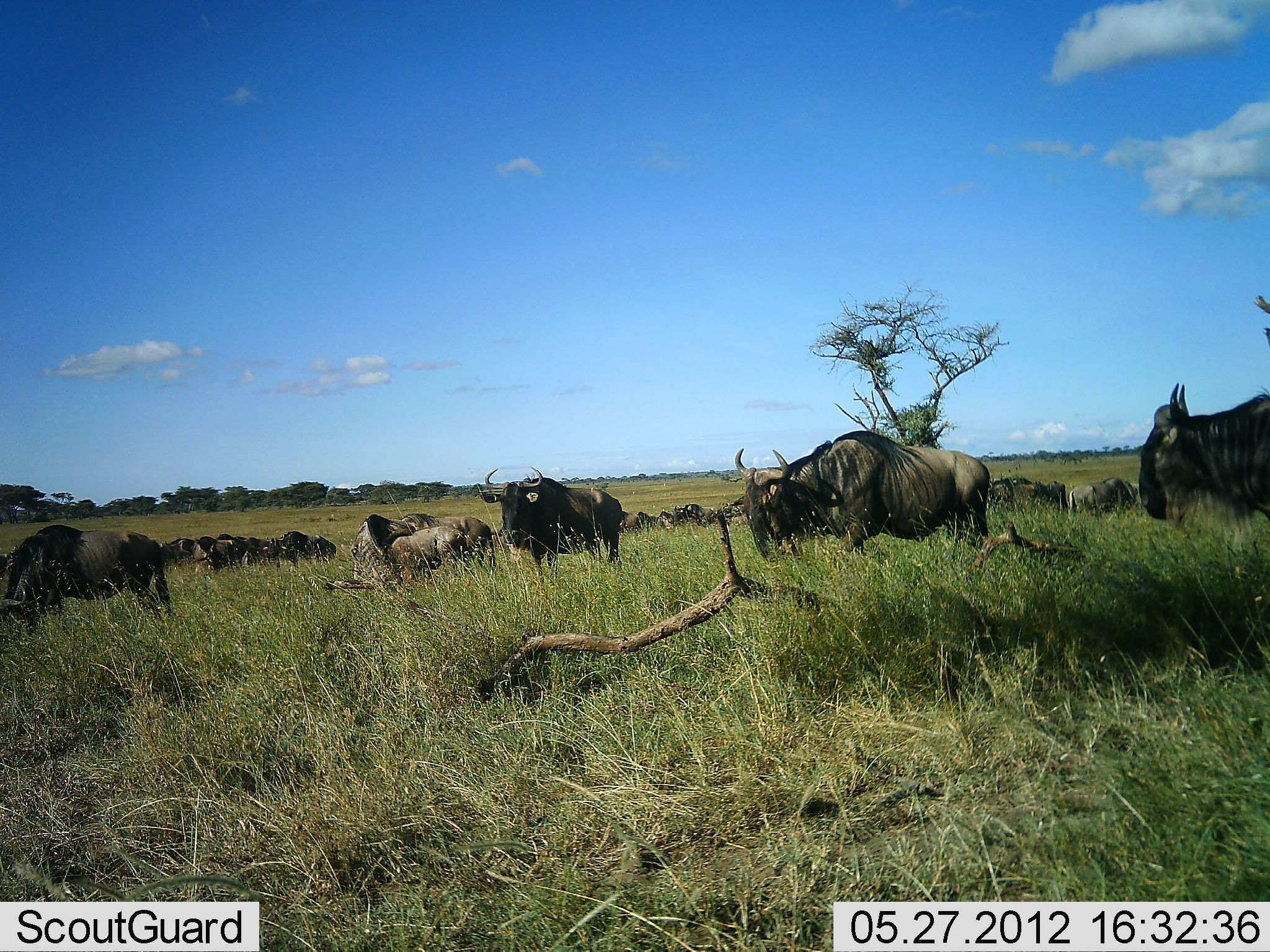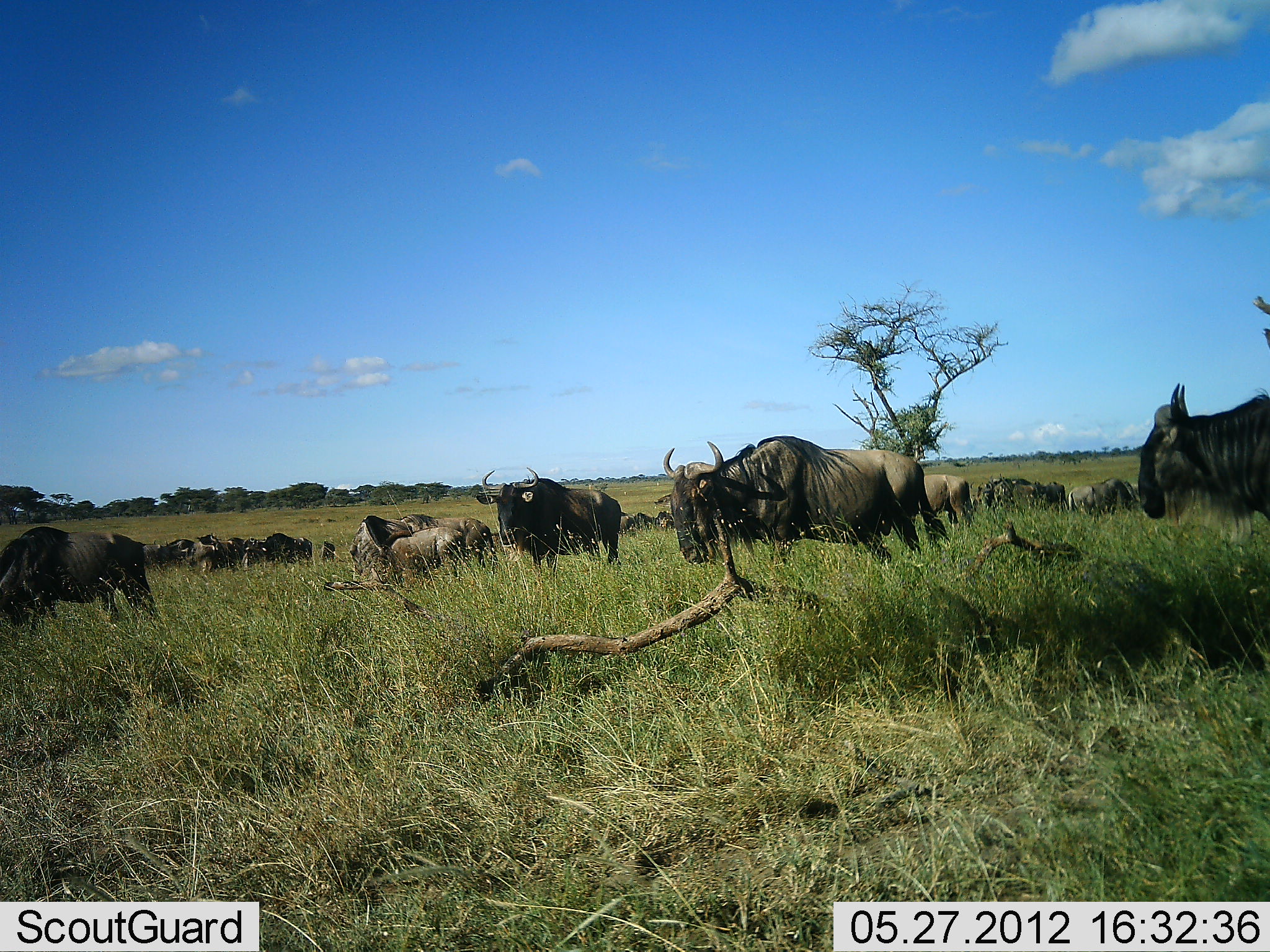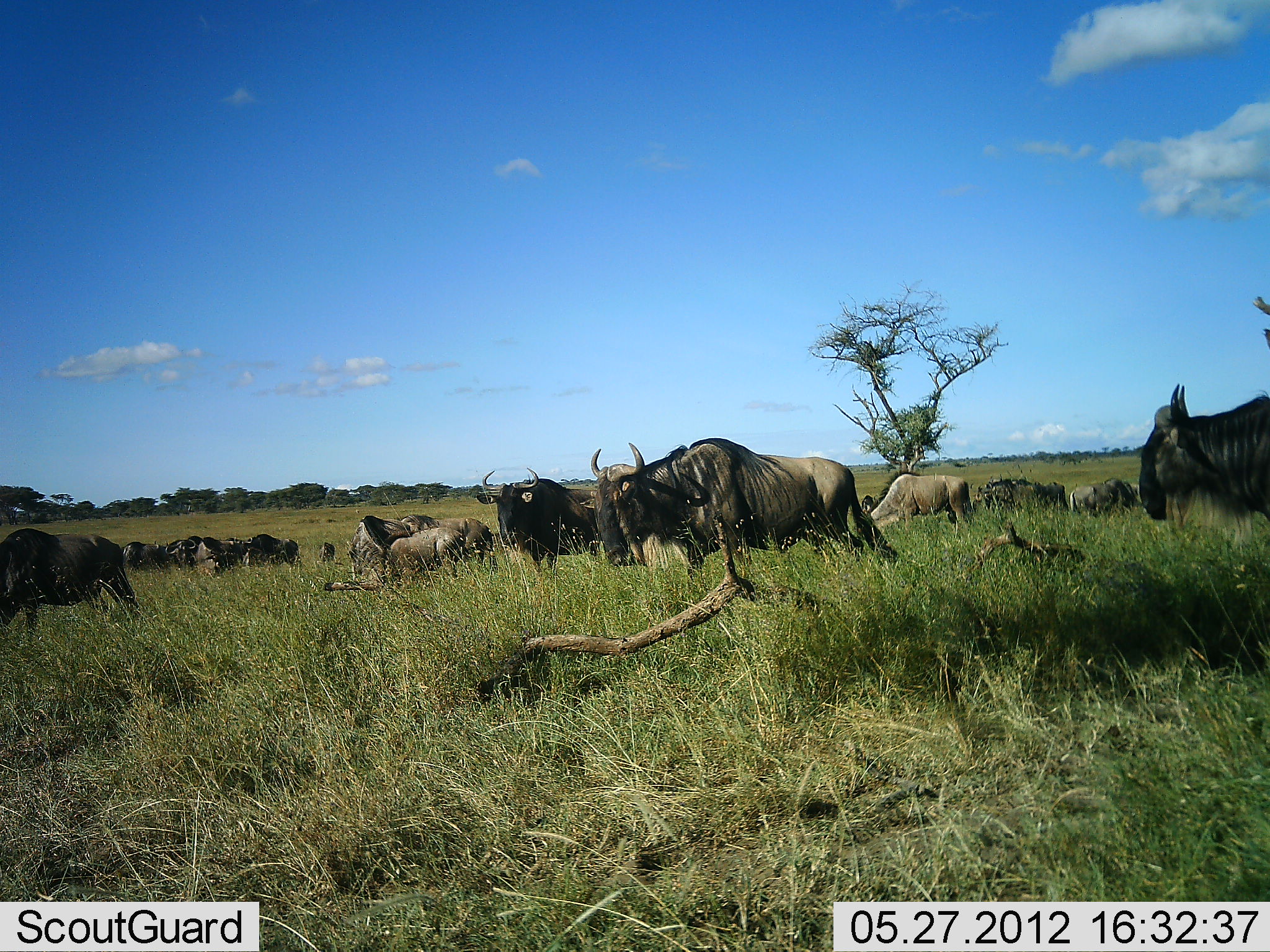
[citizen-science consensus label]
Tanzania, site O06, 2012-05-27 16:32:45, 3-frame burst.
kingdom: Animalia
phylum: Chordata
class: Mammalia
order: Artiodactyla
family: Bovidae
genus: Connochaetes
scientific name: Connochaetes taurinus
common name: blue wildebeest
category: wildebeest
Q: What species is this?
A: Wildebeest (blue wildebeest) (Connochaetes taurinus).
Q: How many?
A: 11-50.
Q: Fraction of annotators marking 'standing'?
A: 68%.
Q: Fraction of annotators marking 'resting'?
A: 11%.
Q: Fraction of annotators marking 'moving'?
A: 74%.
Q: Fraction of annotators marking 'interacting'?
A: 11%.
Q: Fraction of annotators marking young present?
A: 16%.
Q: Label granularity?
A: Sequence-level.